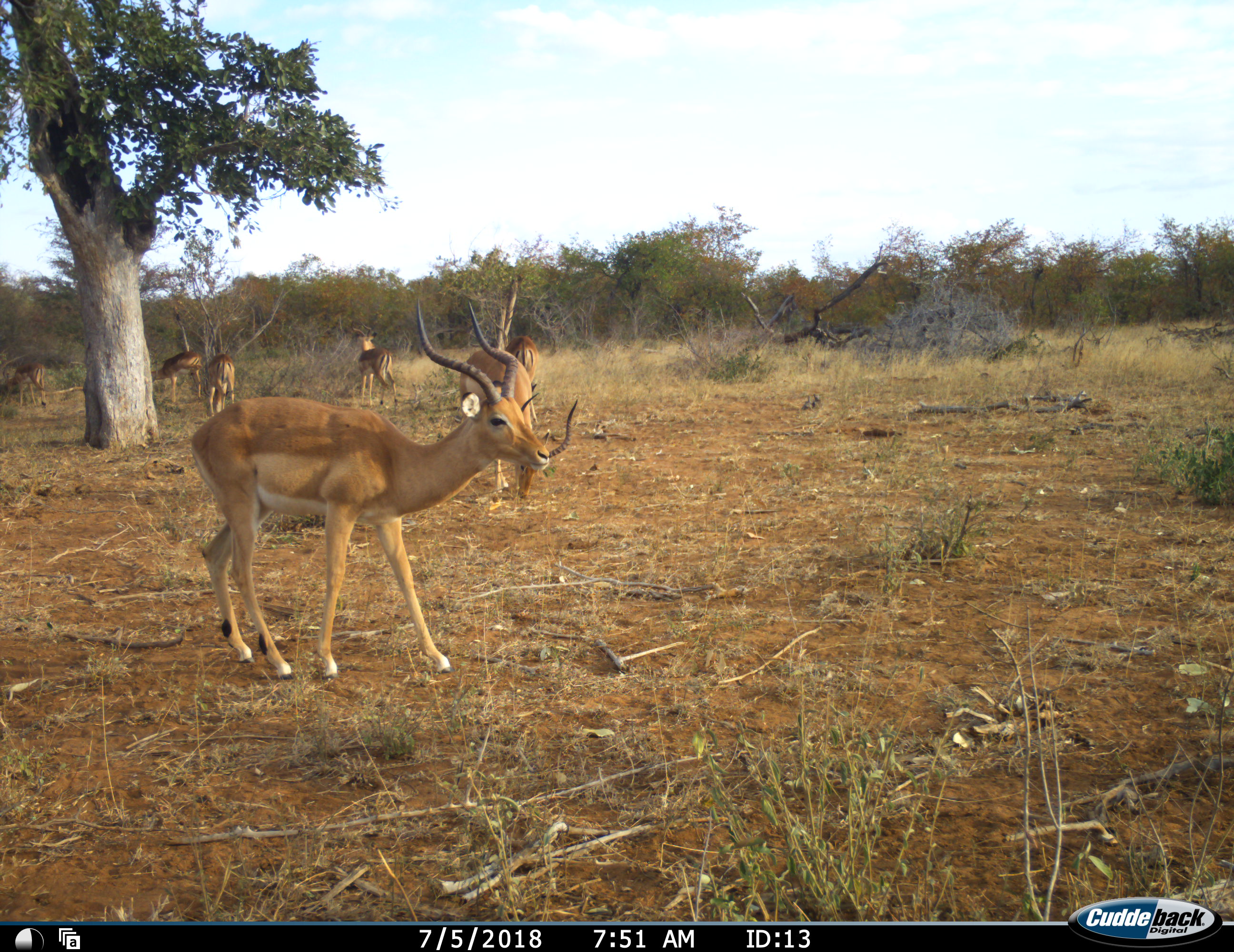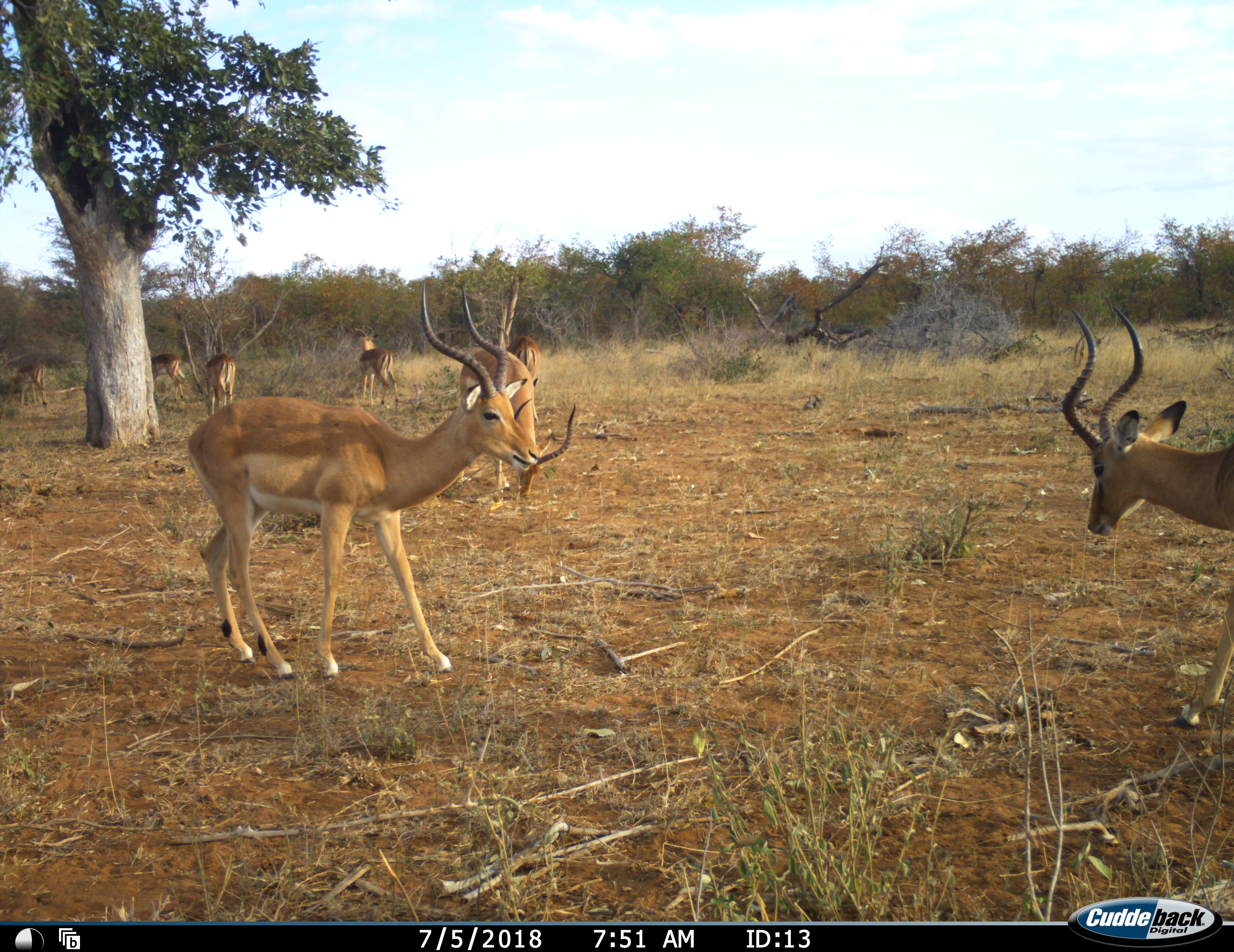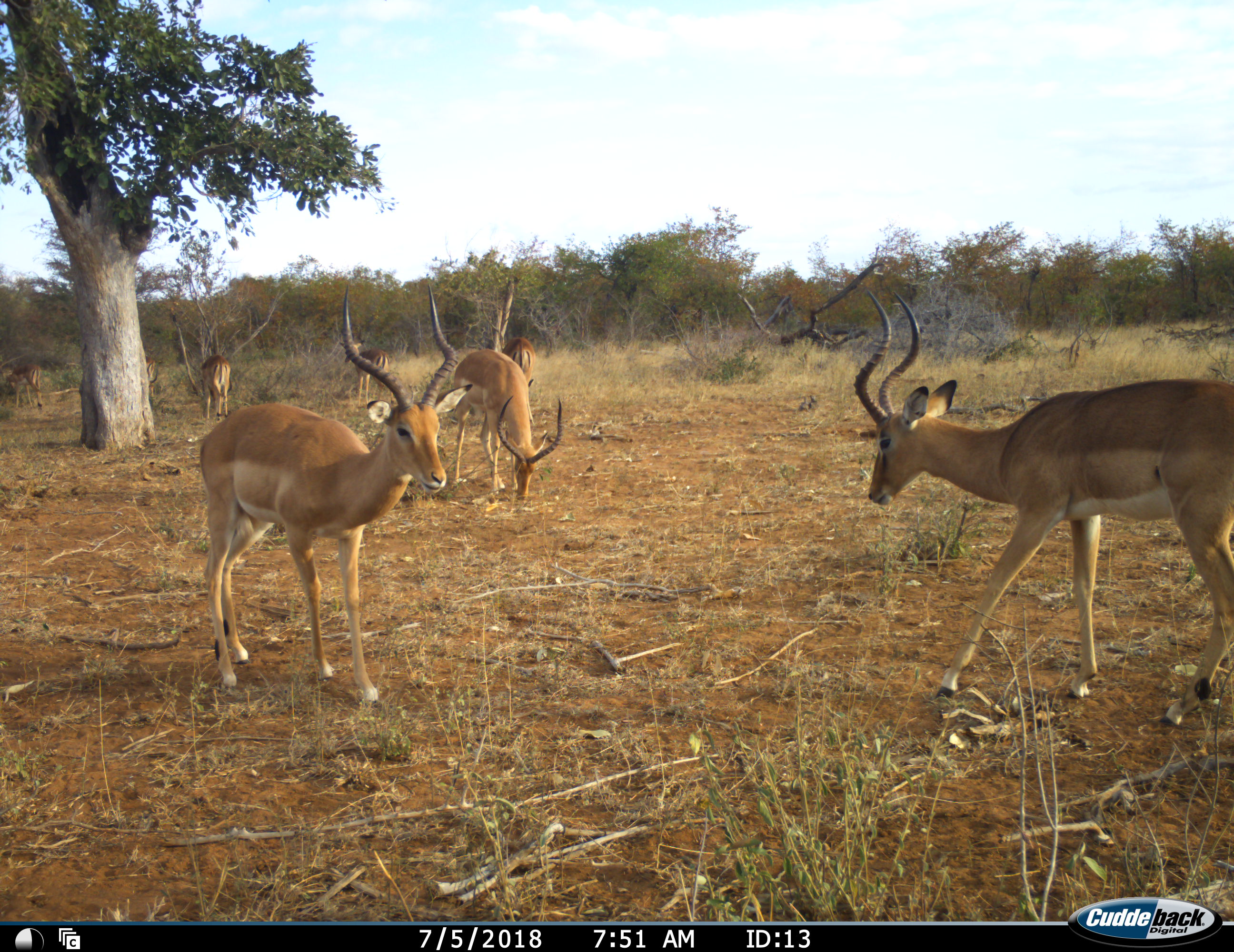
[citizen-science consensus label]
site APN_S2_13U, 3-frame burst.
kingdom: Animalia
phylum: Chordata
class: Mammalia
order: Artiodactyla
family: Bovidae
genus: Aepyceros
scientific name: Aepyceros melampus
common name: impala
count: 8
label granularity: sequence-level